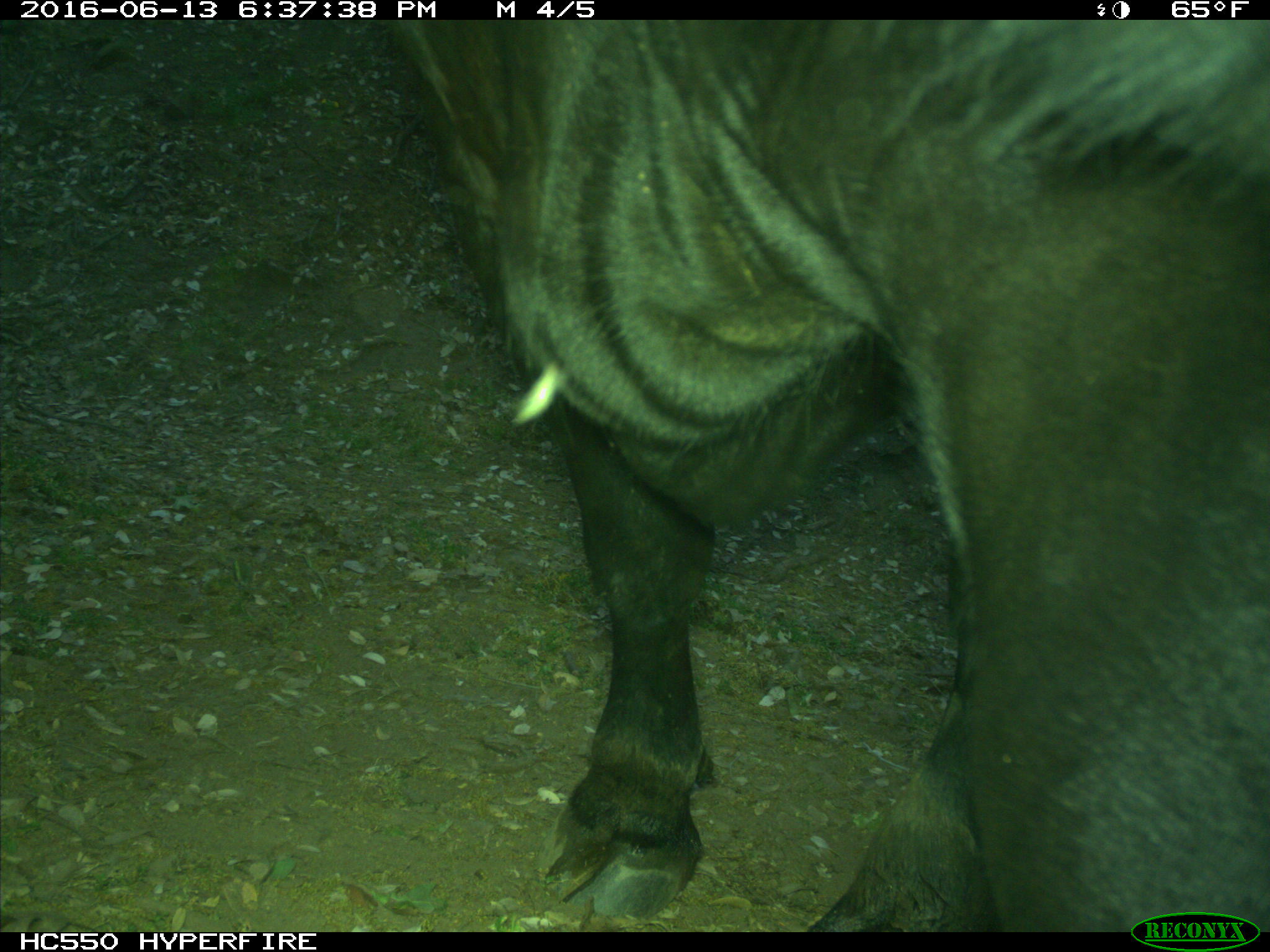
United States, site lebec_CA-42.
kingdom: Animalia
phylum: Chordata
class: Mammalia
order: Artiodactyla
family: Bovidae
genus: Bos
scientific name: Bos taurus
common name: domestic cow